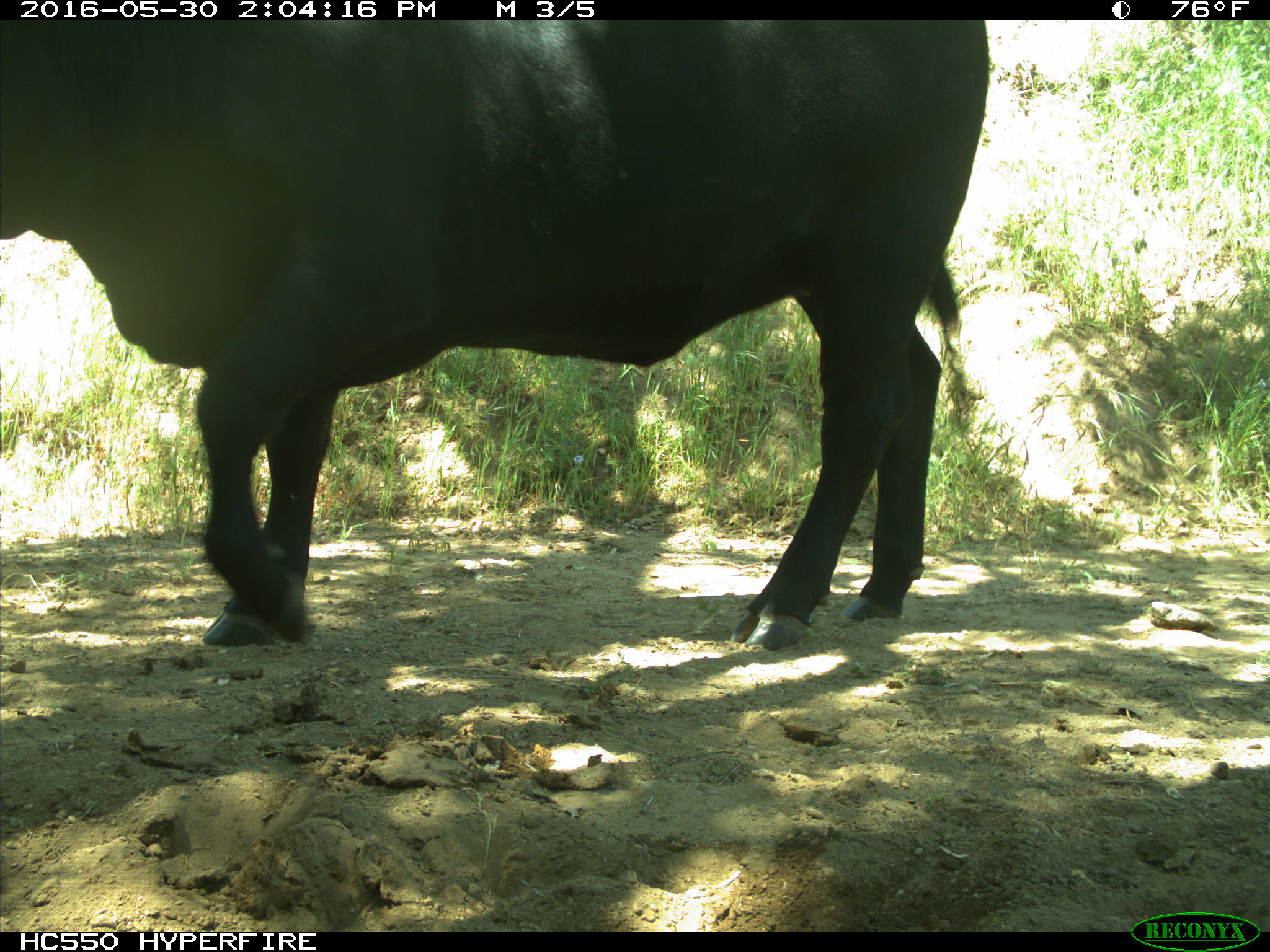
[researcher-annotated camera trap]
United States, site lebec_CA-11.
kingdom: Animalia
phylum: Chordata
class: Mammalia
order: Artiodactyla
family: Bovidae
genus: Bos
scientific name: Bos taurus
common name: domestic cow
Bos taurus (domestic cow).